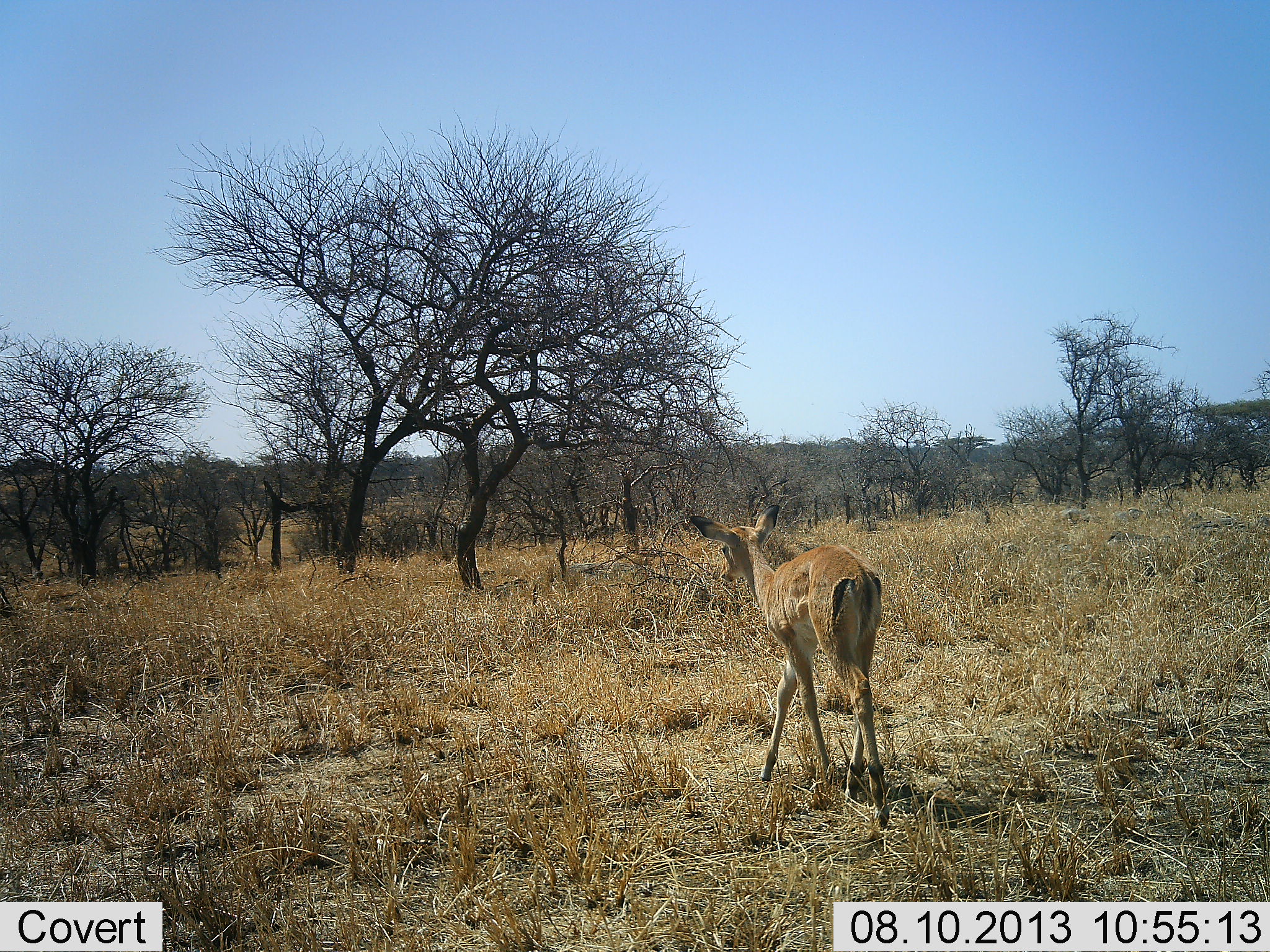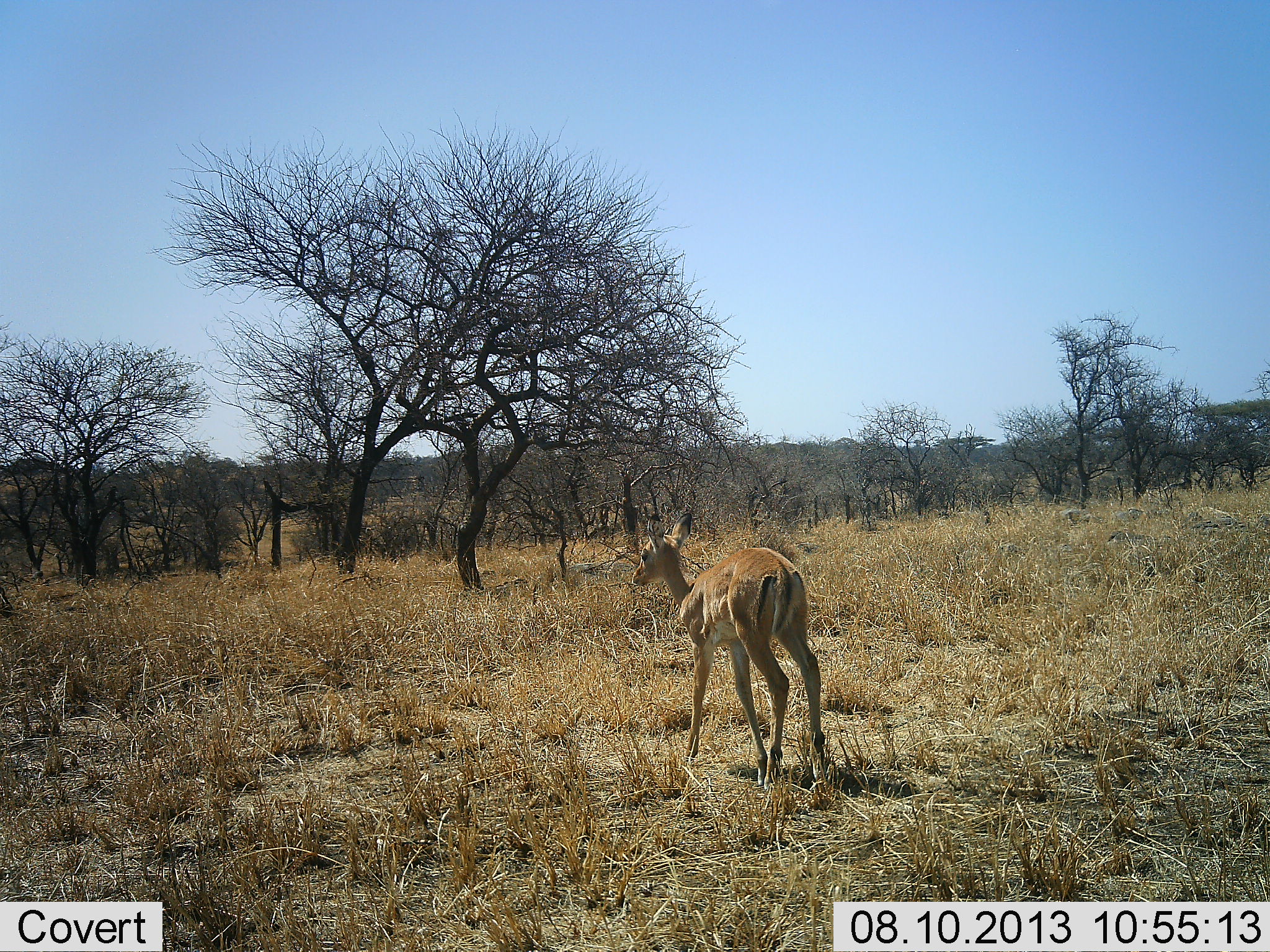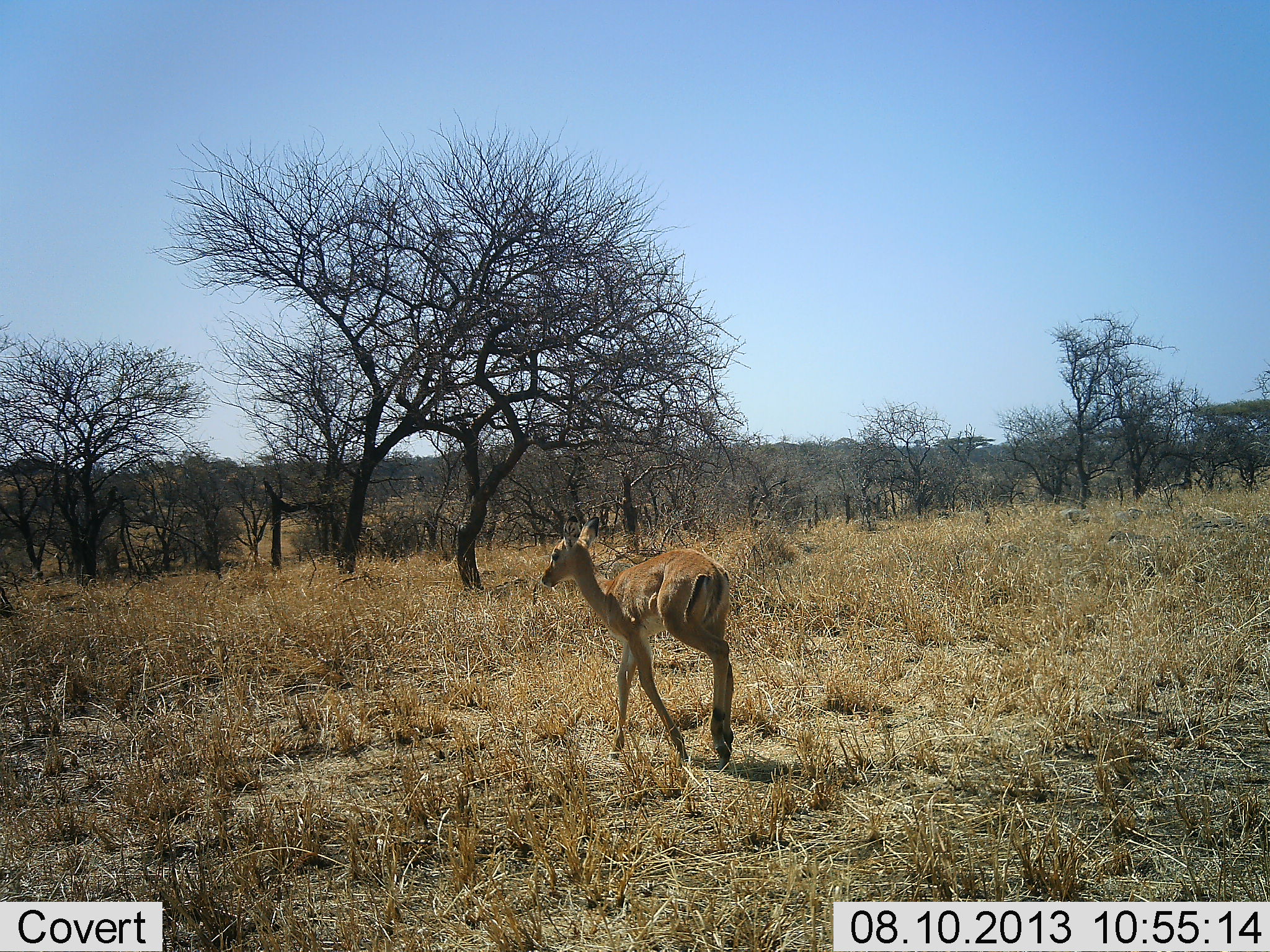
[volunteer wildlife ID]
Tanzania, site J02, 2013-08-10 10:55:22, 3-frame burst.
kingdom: Animalia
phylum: Chordata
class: Mammalia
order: Artiodactyla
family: Bovidae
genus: Aepyceros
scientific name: Aepyceros melampus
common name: impala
Impala (Aepyceros melampus), count 1. Behavior (volunteer vote fractions): standing 21%, resting 0%, moving 86%, interacting 0%. Young present (vote fraction): 14%. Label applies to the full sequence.